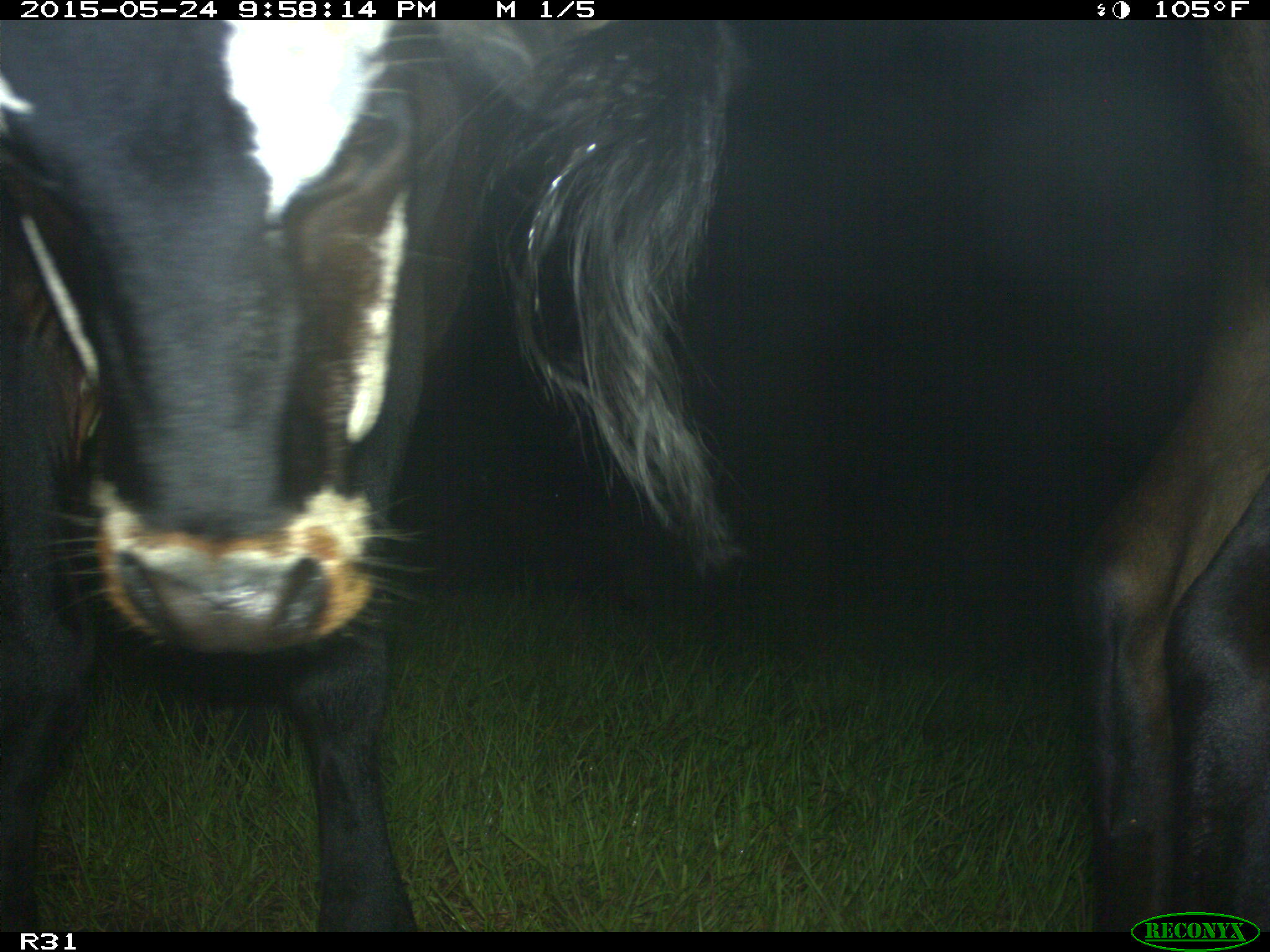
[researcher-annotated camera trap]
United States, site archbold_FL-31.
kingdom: Animalia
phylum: Chordata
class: Mammalia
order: Artiodactyla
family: Bovidae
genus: Bos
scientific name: Bos taurus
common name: domestic cow